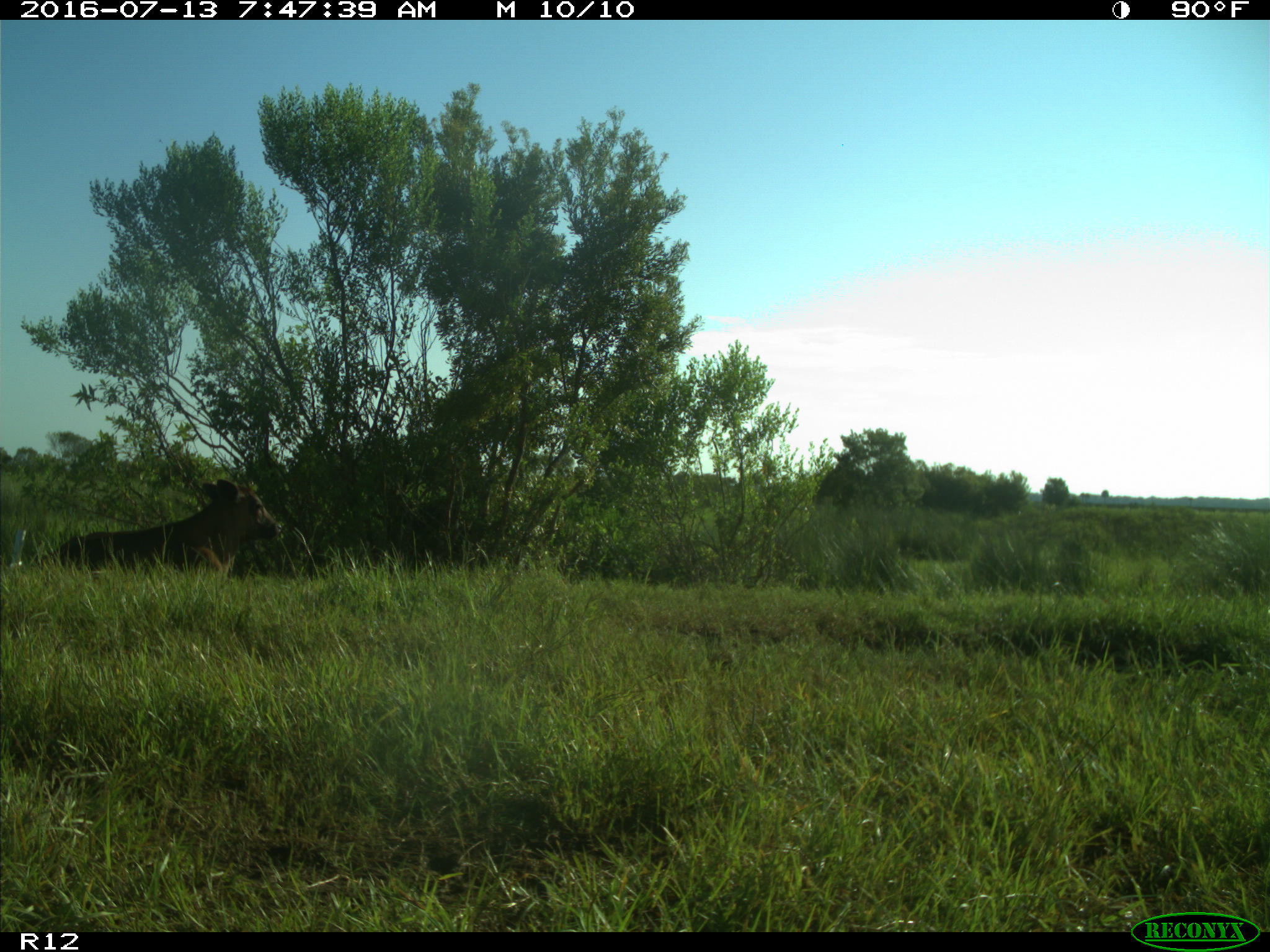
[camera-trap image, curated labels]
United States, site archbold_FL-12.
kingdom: Animalia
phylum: Chordata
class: Mammalia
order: Artiodactyla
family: Bovidae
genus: Bos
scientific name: Bos taurus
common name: domestic cow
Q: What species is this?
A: Bos taurus (domestic cow).